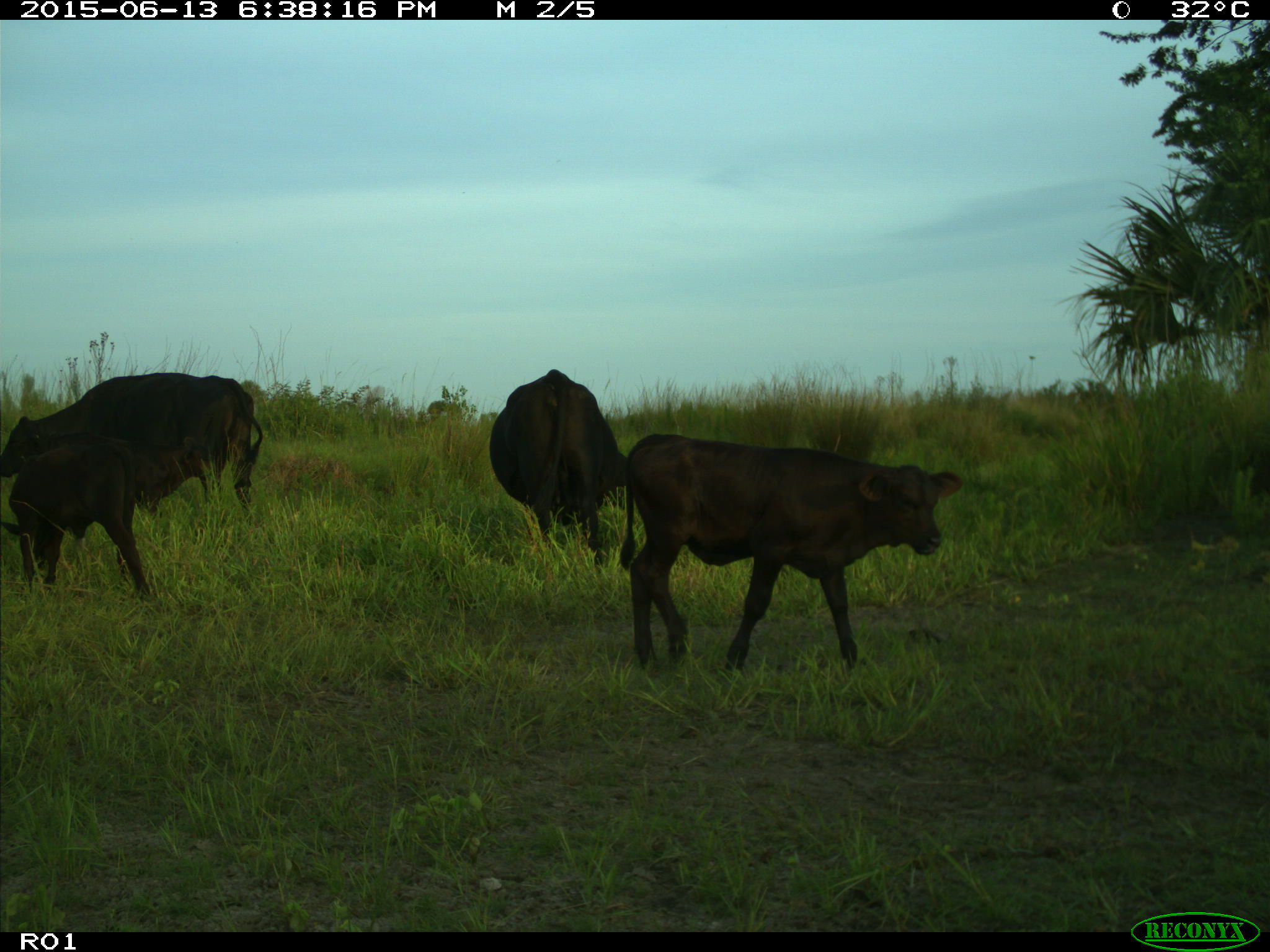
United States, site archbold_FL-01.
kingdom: Animalia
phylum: Chordata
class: Mammalia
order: Artiodactyla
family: Bovidae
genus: Bos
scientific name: Bos taurus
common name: domestic cow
Bos taurus (domestic cow).